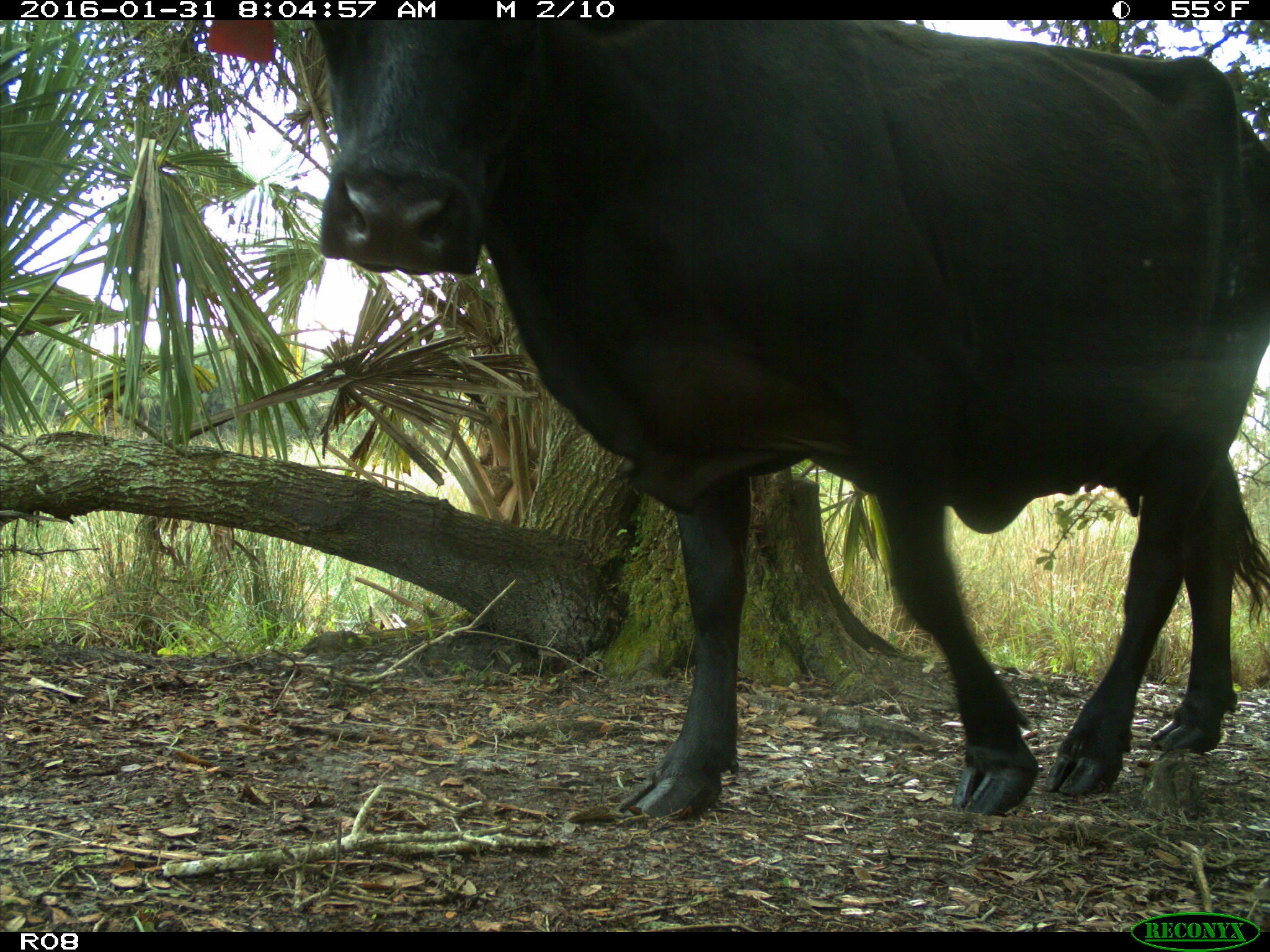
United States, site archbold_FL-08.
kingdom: Animalia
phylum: Chordata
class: Mammalia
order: Artiodactyla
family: Bovidae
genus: Bos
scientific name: Bos taurus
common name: domestic cow